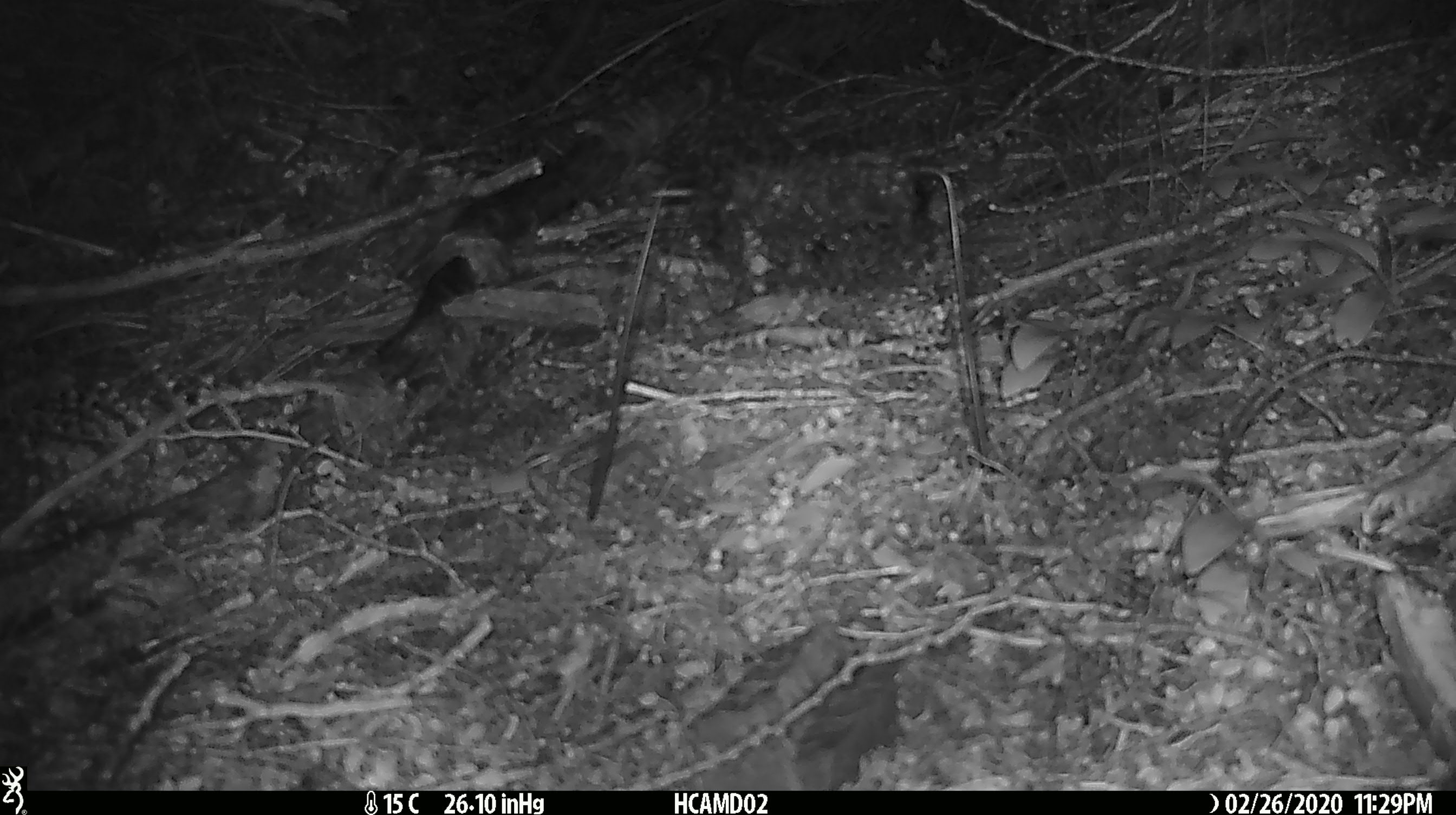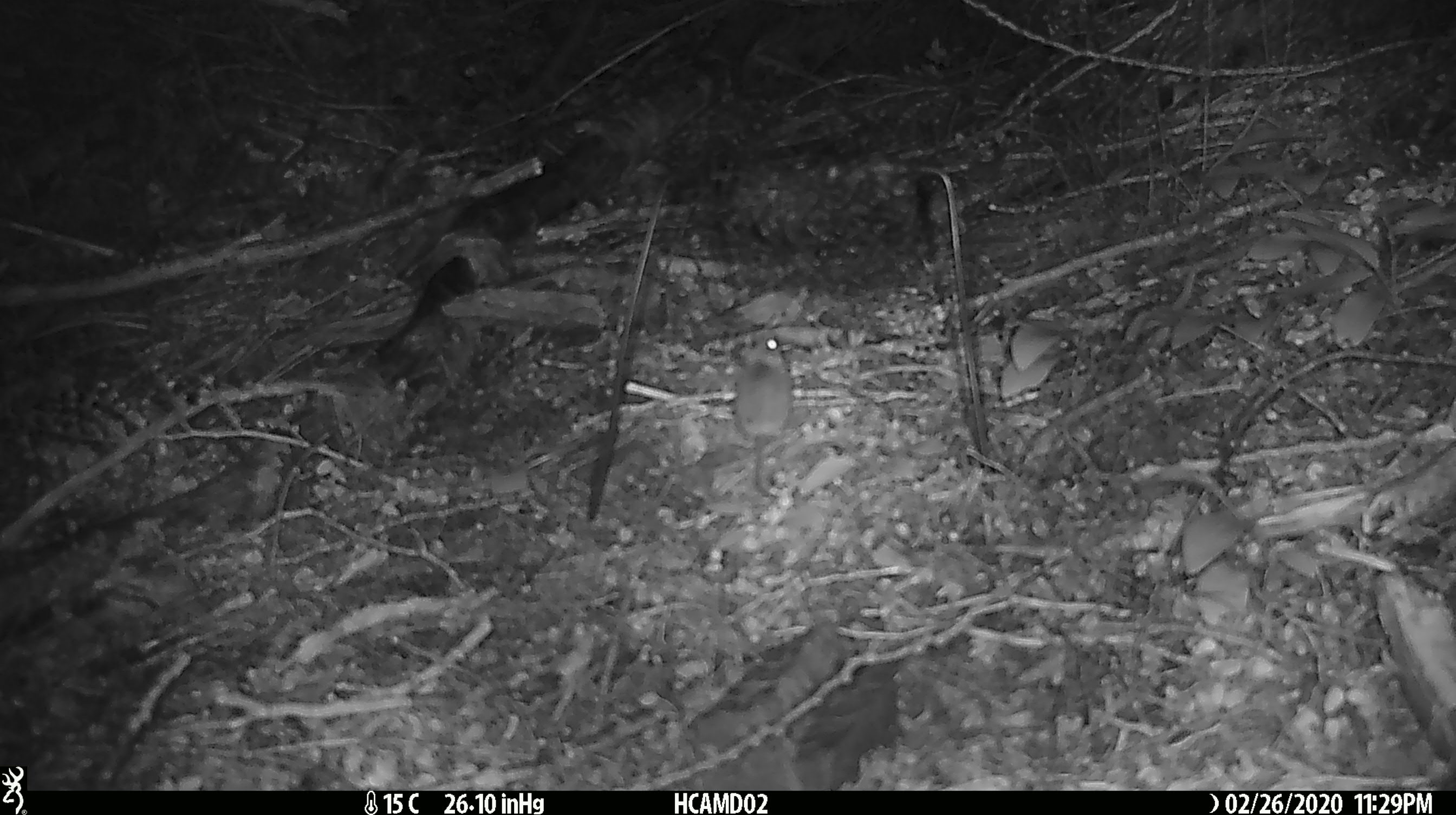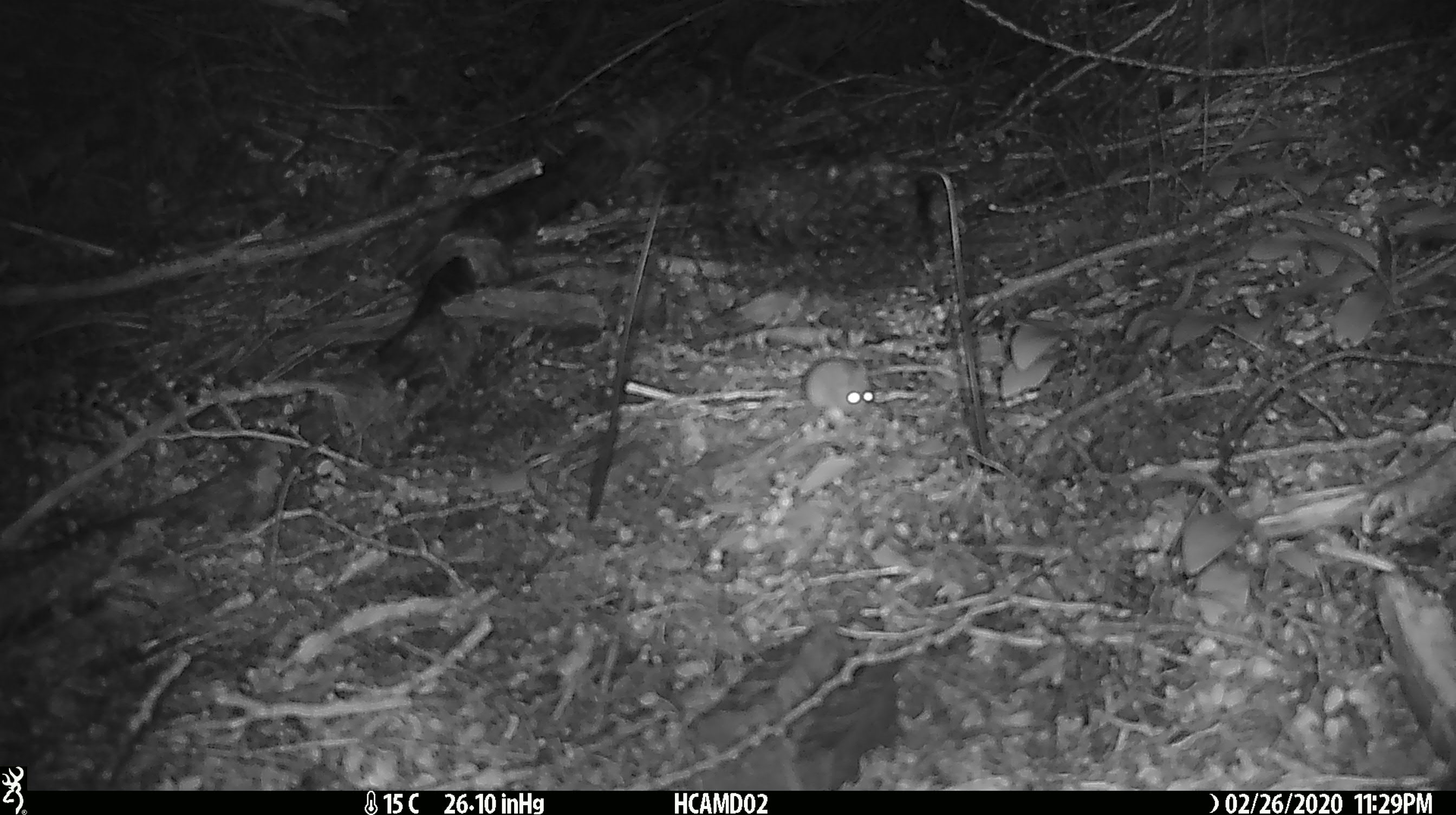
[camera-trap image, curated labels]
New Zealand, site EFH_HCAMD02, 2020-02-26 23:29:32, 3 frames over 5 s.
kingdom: Animalia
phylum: Chordata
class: Mammalia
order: Rodentia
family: Muridae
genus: Mus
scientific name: Mus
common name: mouse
Mouse (Mus).